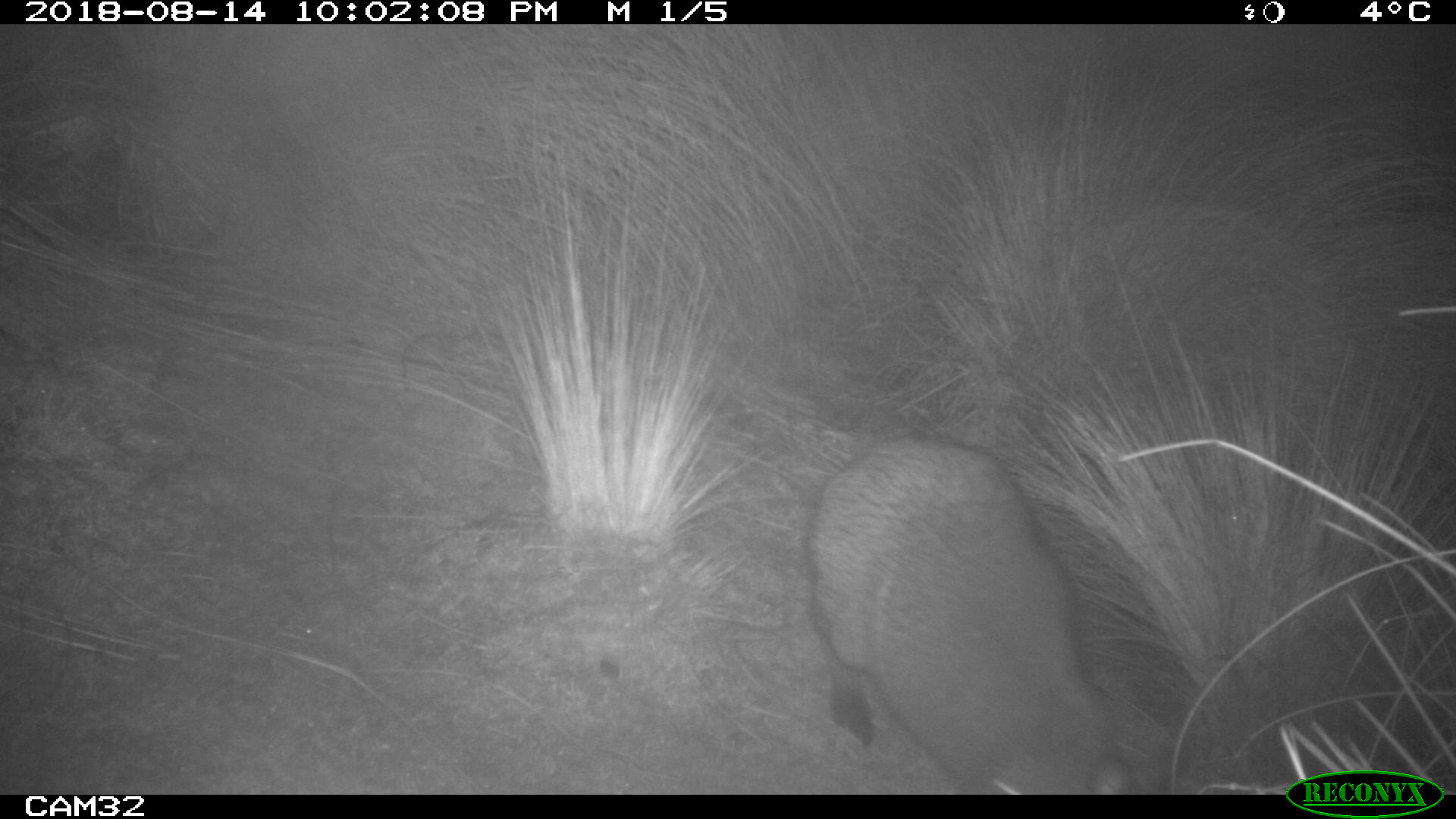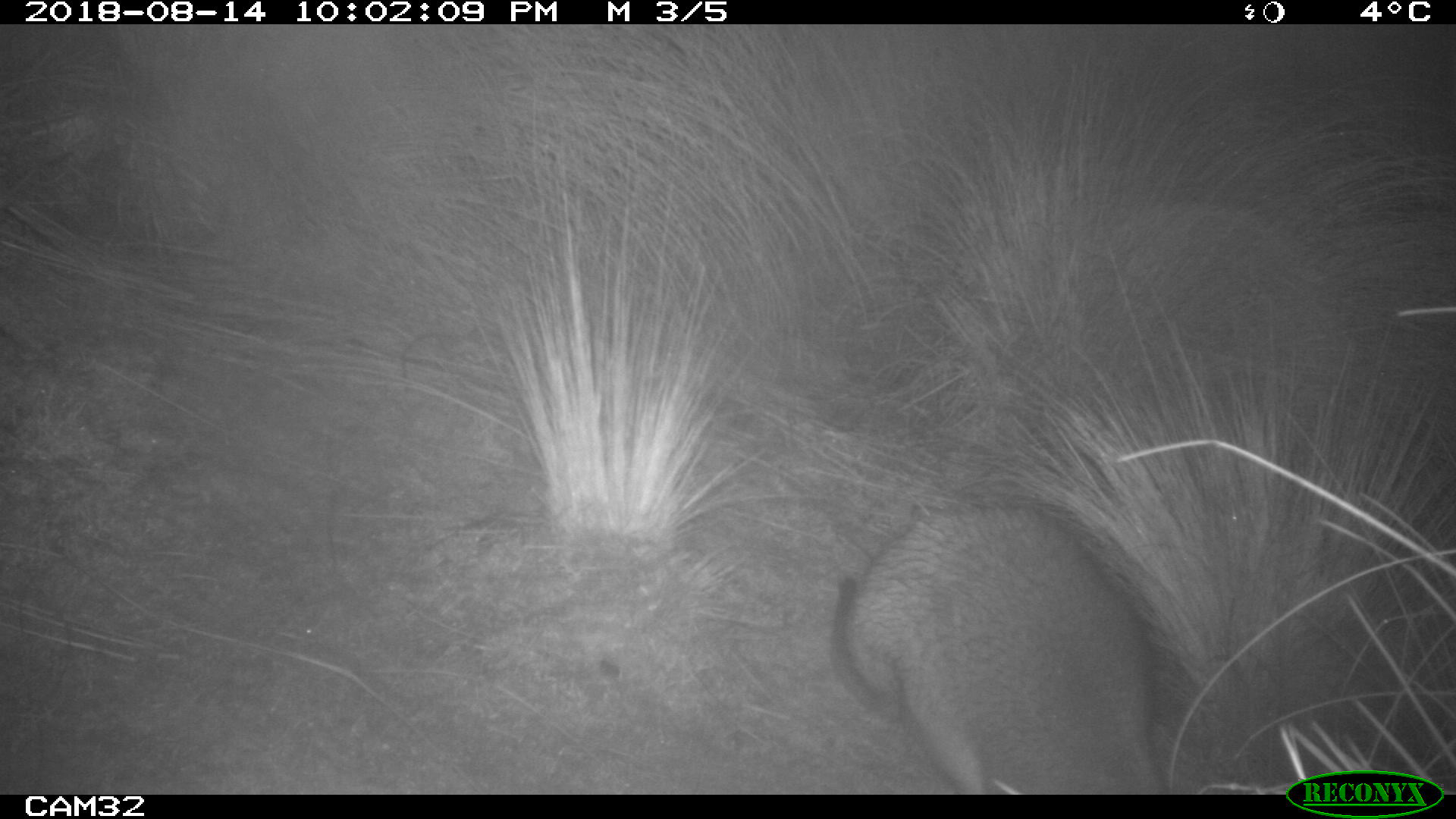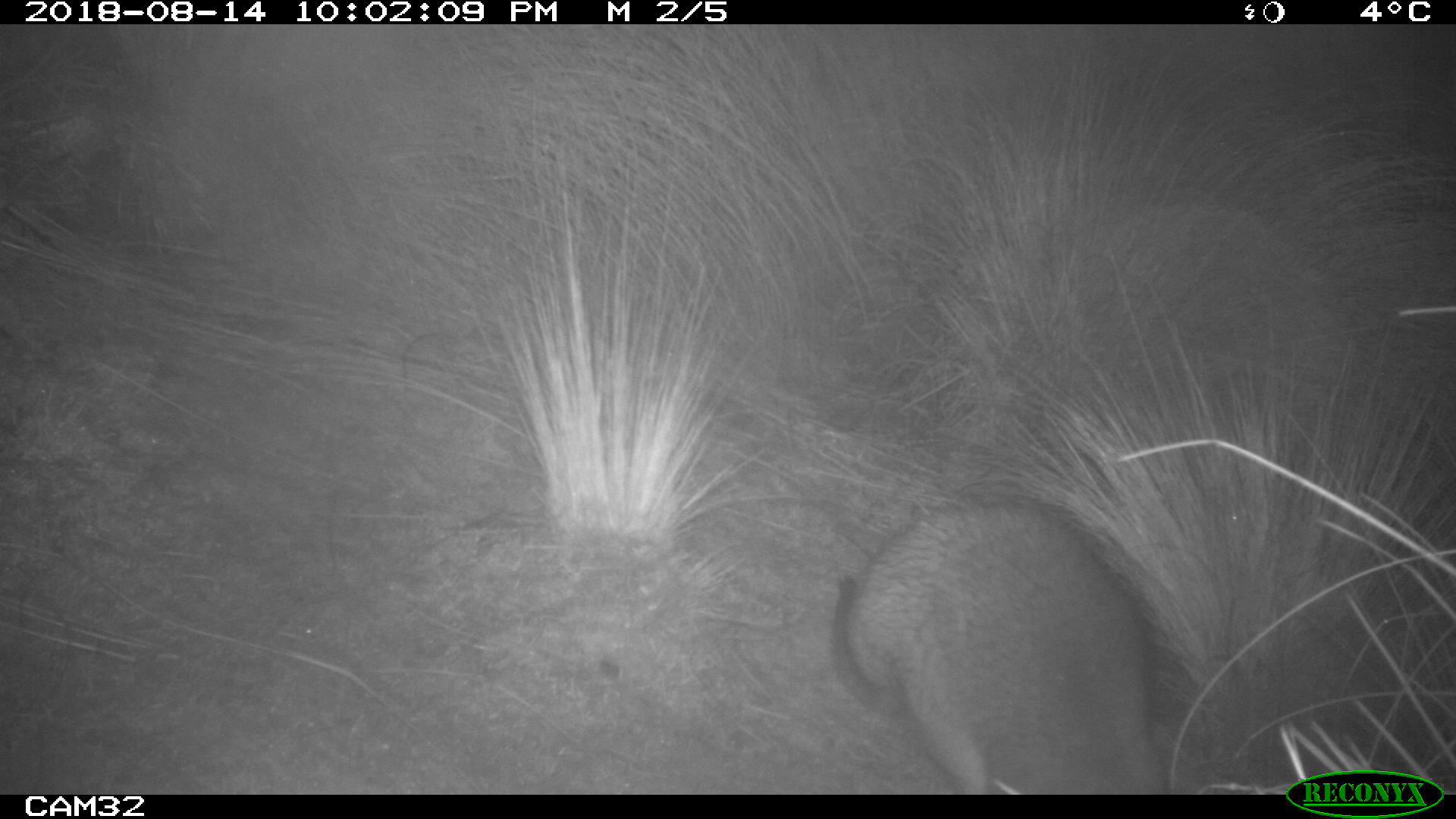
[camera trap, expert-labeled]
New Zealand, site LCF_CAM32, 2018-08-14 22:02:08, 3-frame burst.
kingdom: Animalia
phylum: Chordata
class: Mammalia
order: Diprotodontia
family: Macropodidae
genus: Notamacropus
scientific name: Notamacropus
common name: wallaby